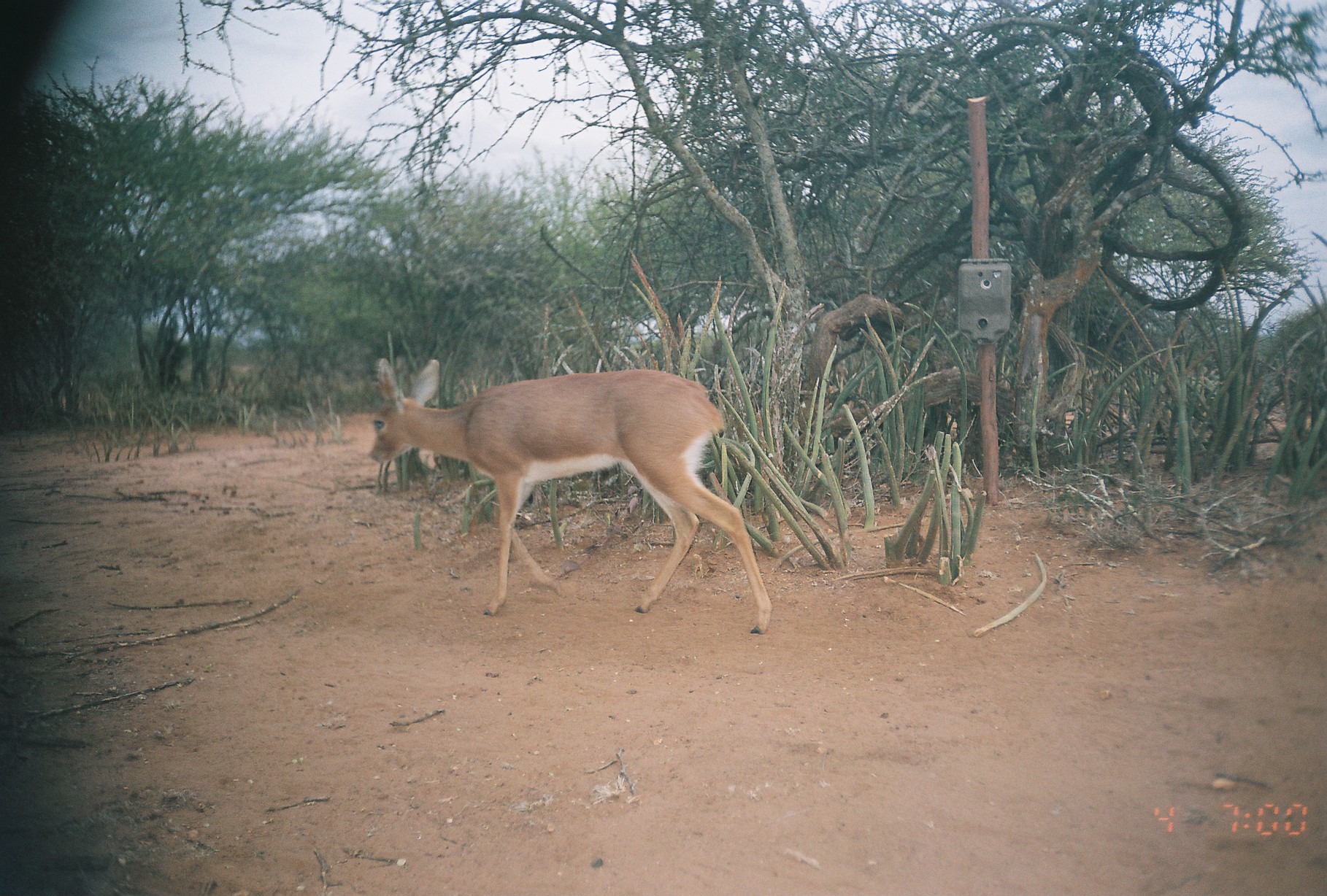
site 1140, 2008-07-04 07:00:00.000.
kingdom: Animalia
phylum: Chordata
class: Mammalia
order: Artiodactyla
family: Bovidae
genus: Raphicerus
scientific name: Raphicerus campestris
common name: steenbok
Raphicerus campestris (steenbok), count 1.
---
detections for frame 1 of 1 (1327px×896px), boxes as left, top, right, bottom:
raphicerus campestris: 368, 358, 773, 635